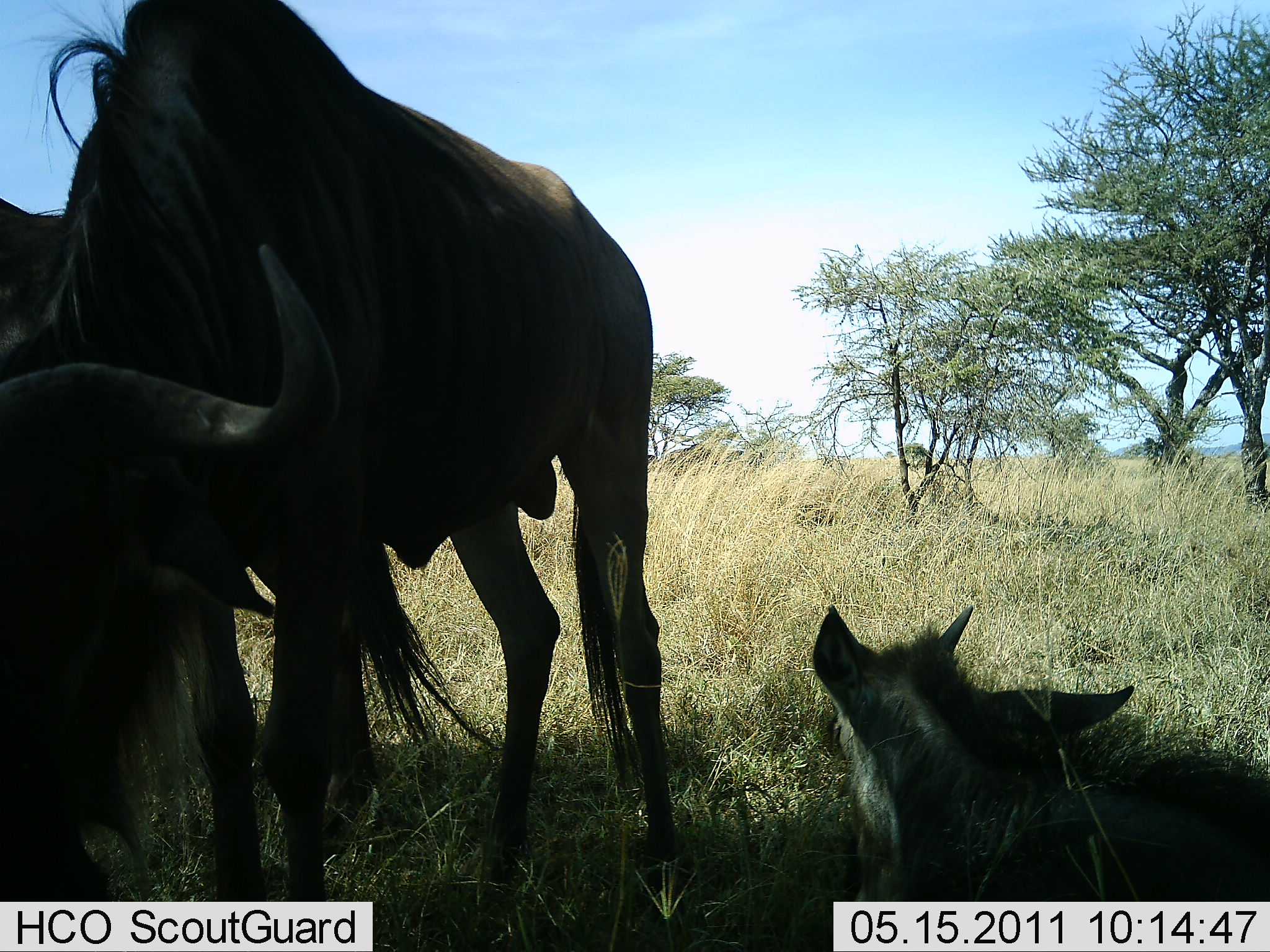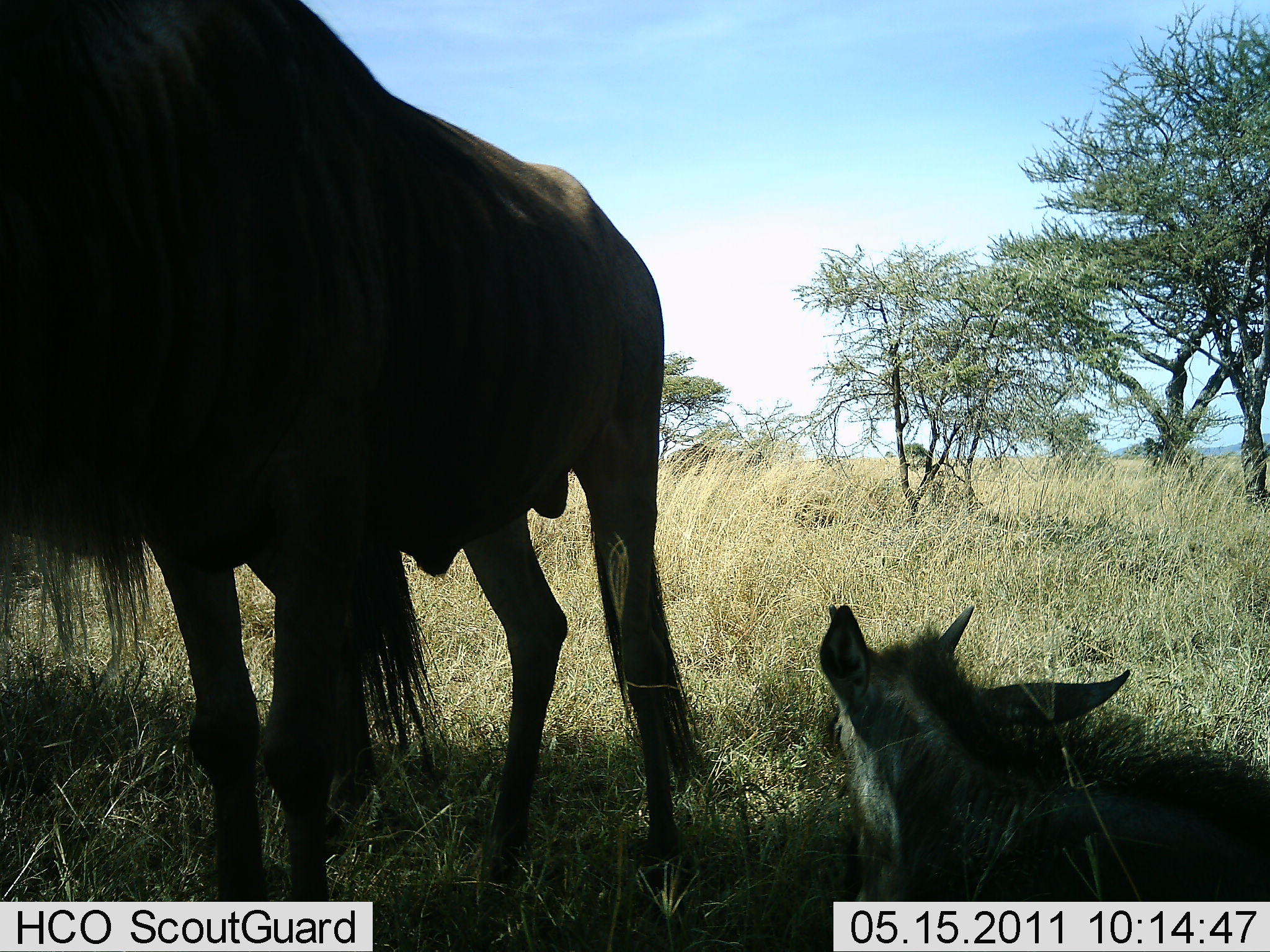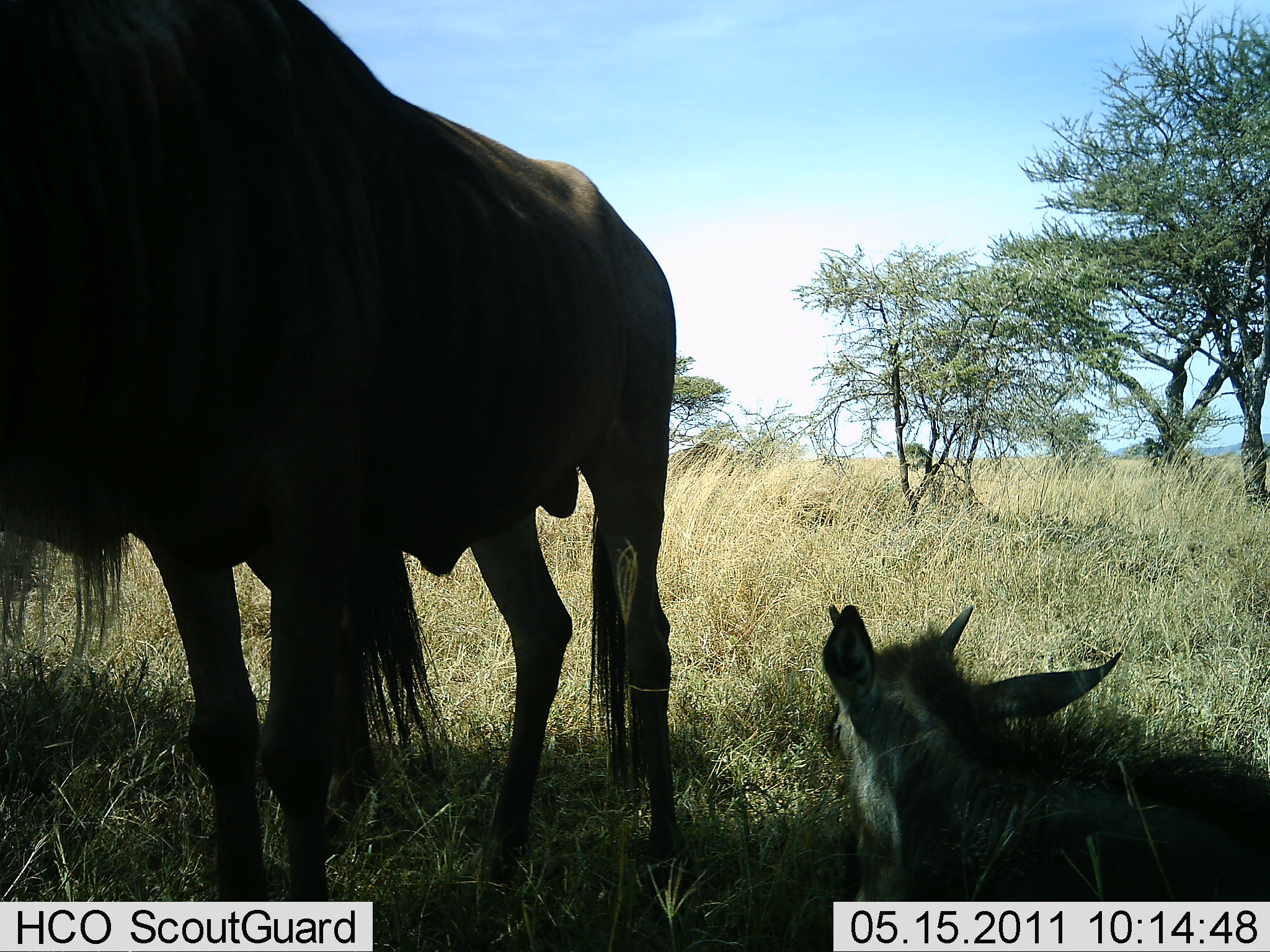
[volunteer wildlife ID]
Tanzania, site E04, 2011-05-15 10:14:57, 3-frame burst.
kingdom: Animalia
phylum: Chordata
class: Mammalia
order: Artiodactyla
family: Bovidae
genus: Connochaetes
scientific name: Connochaetes taurinus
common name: blue wildebeest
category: wildebeest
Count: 2.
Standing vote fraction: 73%.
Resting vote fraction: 82%.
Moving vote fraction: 9%.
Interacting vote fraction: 0%.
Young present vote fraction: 82%.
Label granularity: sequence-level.